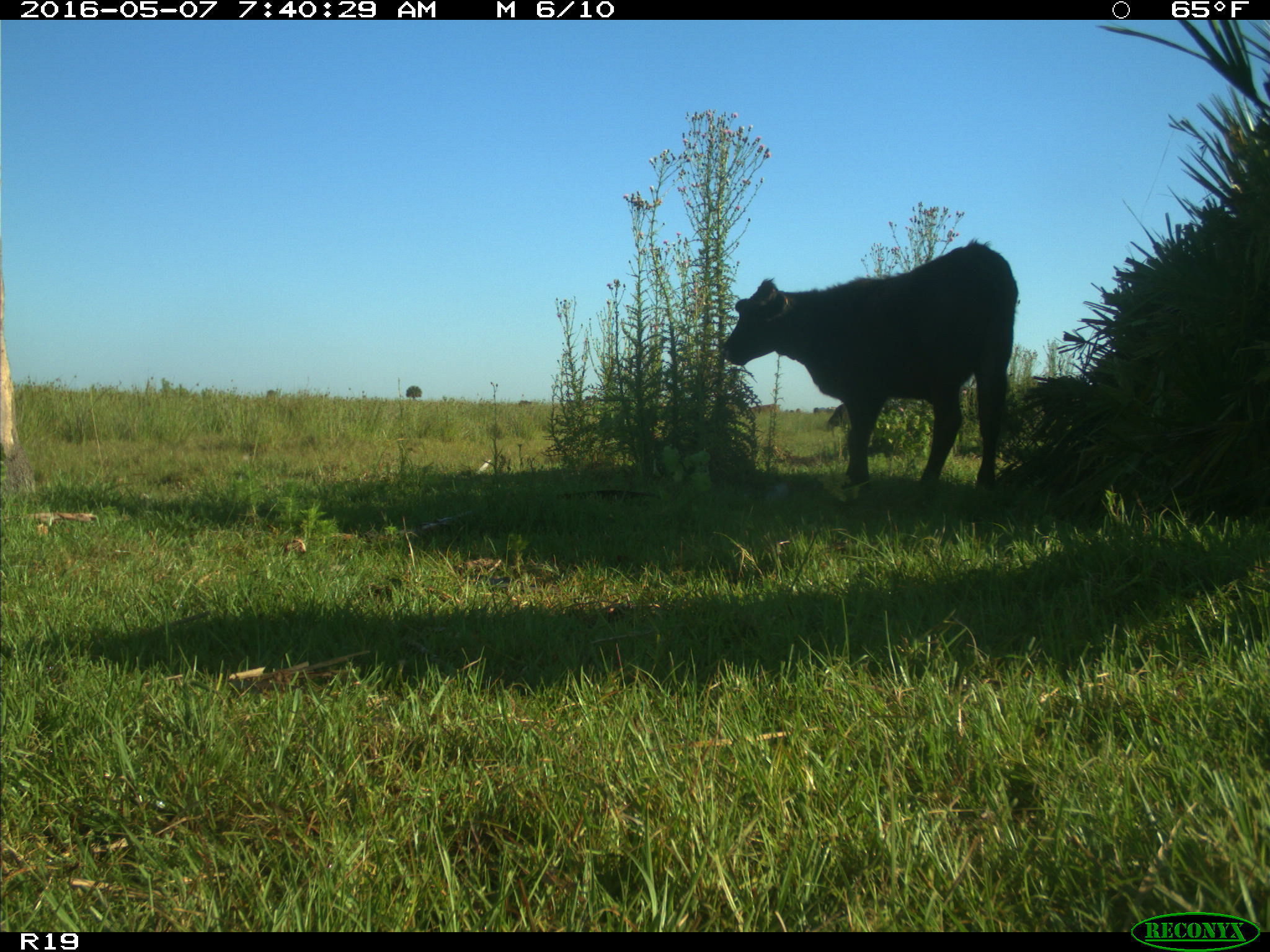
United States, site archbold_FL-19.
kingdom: Animalia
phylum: Chordata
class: Mammalia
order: Artiodactyla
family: Bovidae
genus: Bos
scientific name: Bos taurus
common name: domestic cow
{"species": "Bos taurus (domestic cow)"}